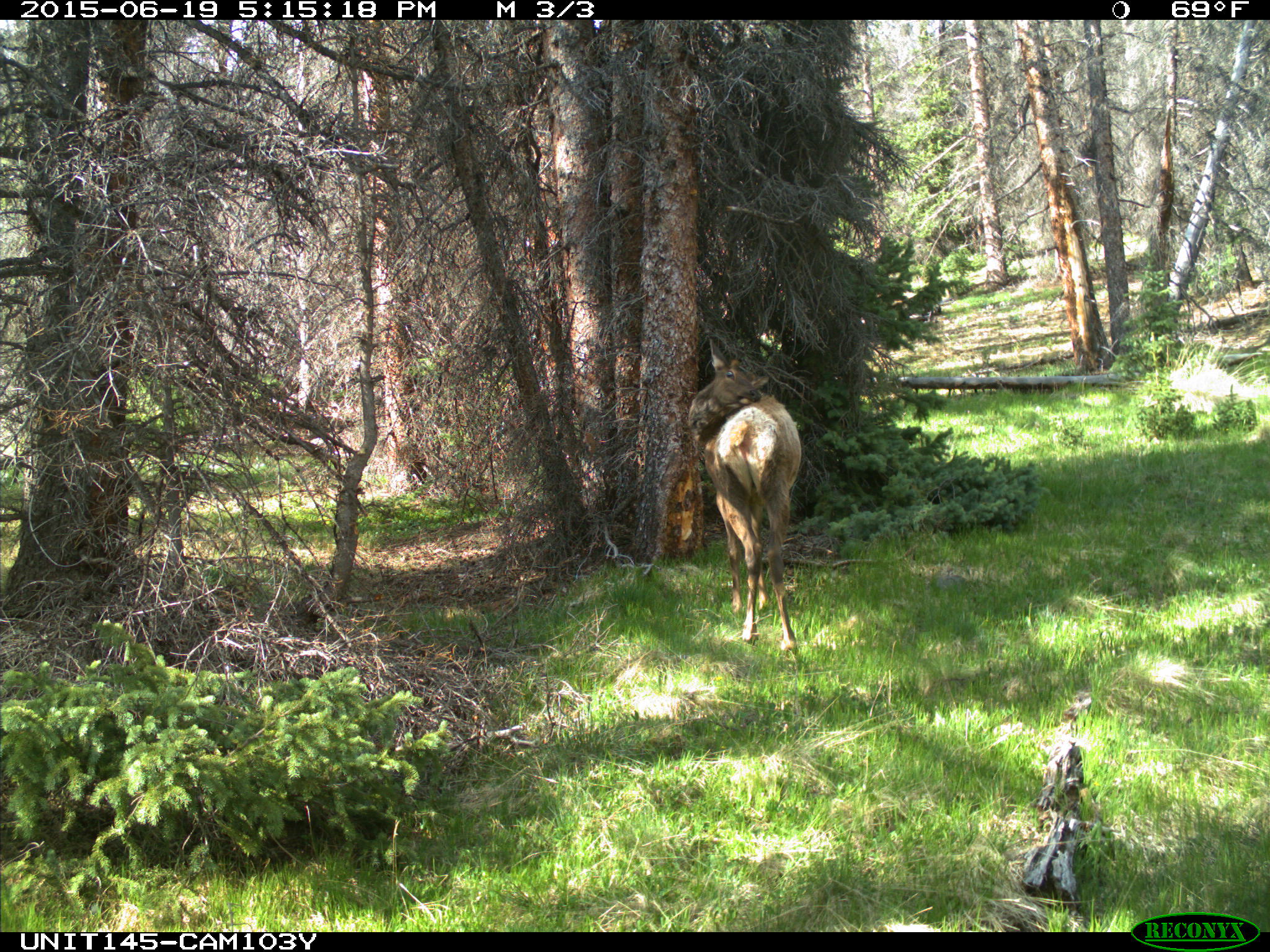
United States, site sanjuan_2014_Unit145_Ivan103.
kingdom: Animalia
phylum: Chordata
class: Mammalia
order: Artiodactyla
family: Cervidae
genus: Cervus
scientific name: Cervus elaphus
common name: red deer